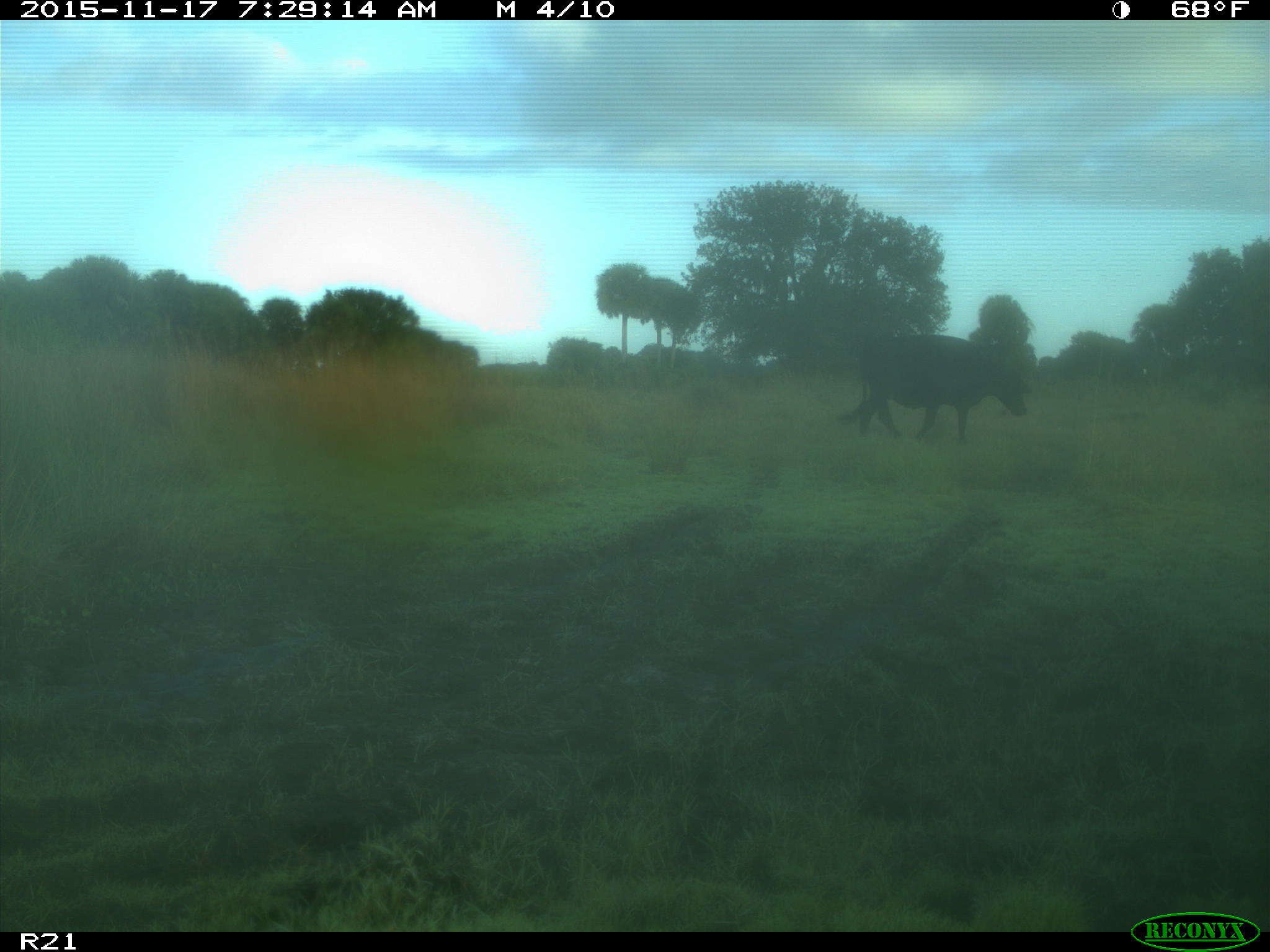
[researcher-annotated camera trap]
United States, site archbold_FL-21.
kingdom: Animalia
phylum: Chordata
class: Mammalia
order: Artiodactyla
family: Bovidae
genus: Bos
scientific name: Bos taurus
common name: domestic cow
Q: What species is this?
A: Bos taurus (domestic cow).